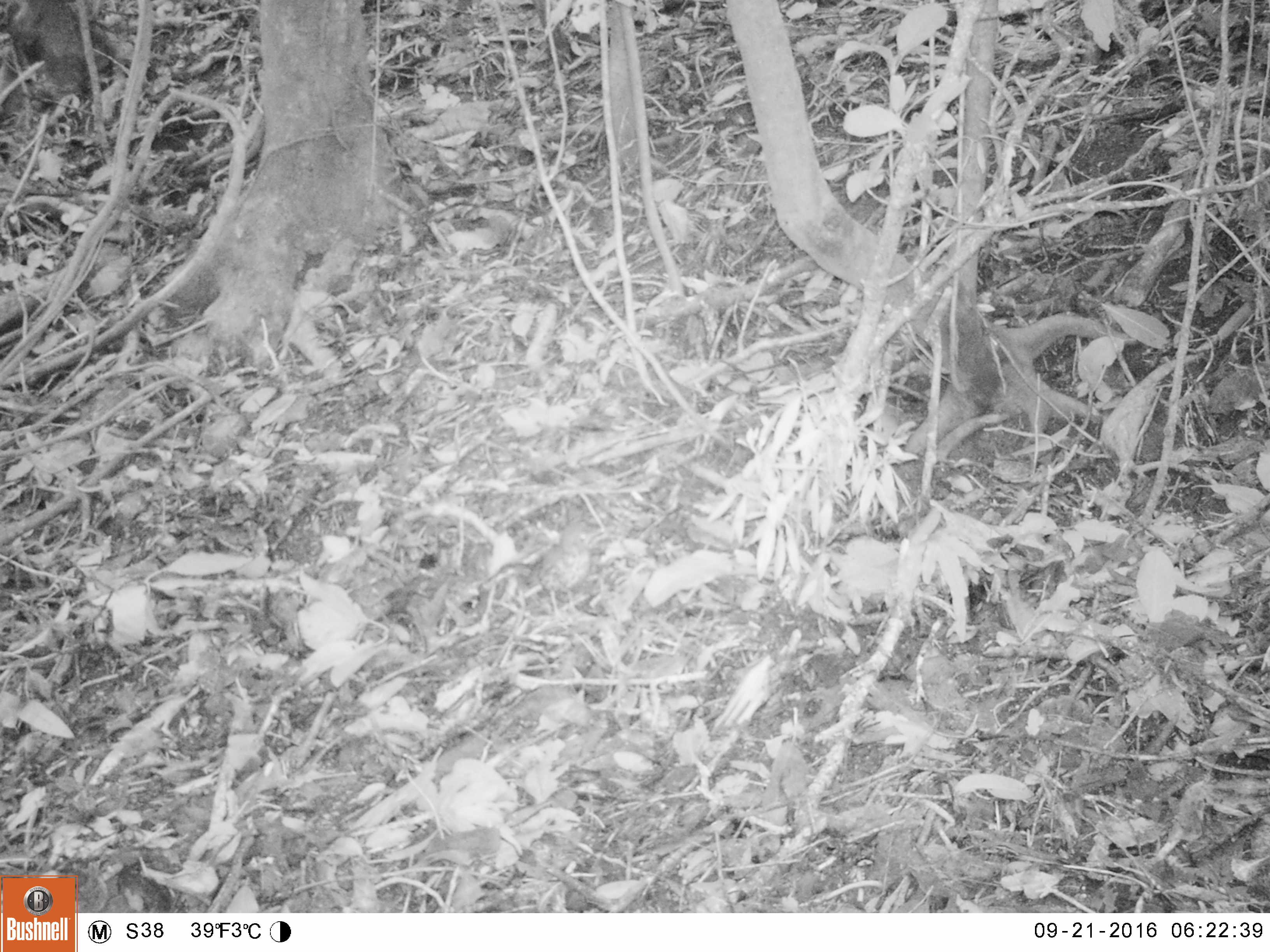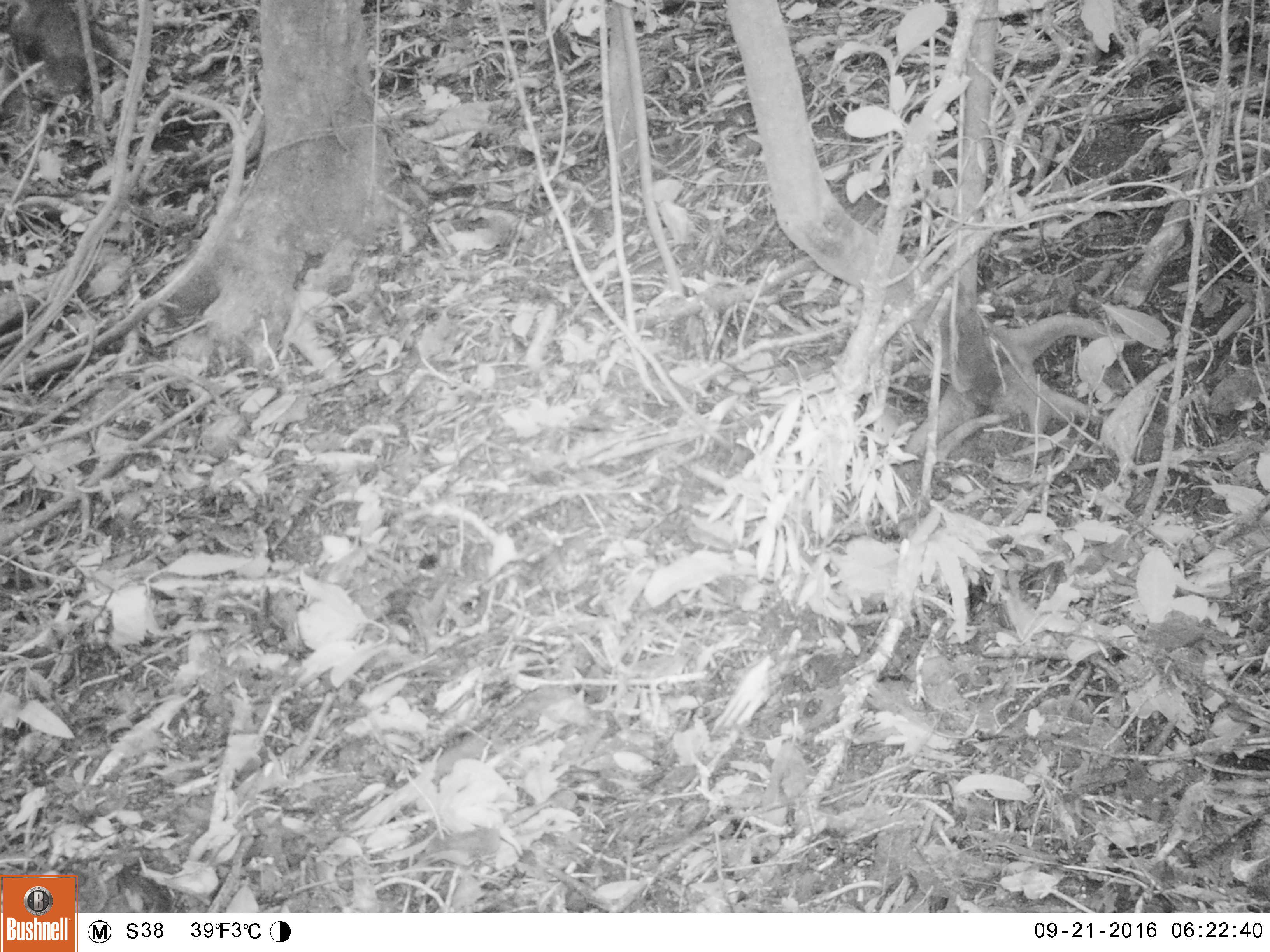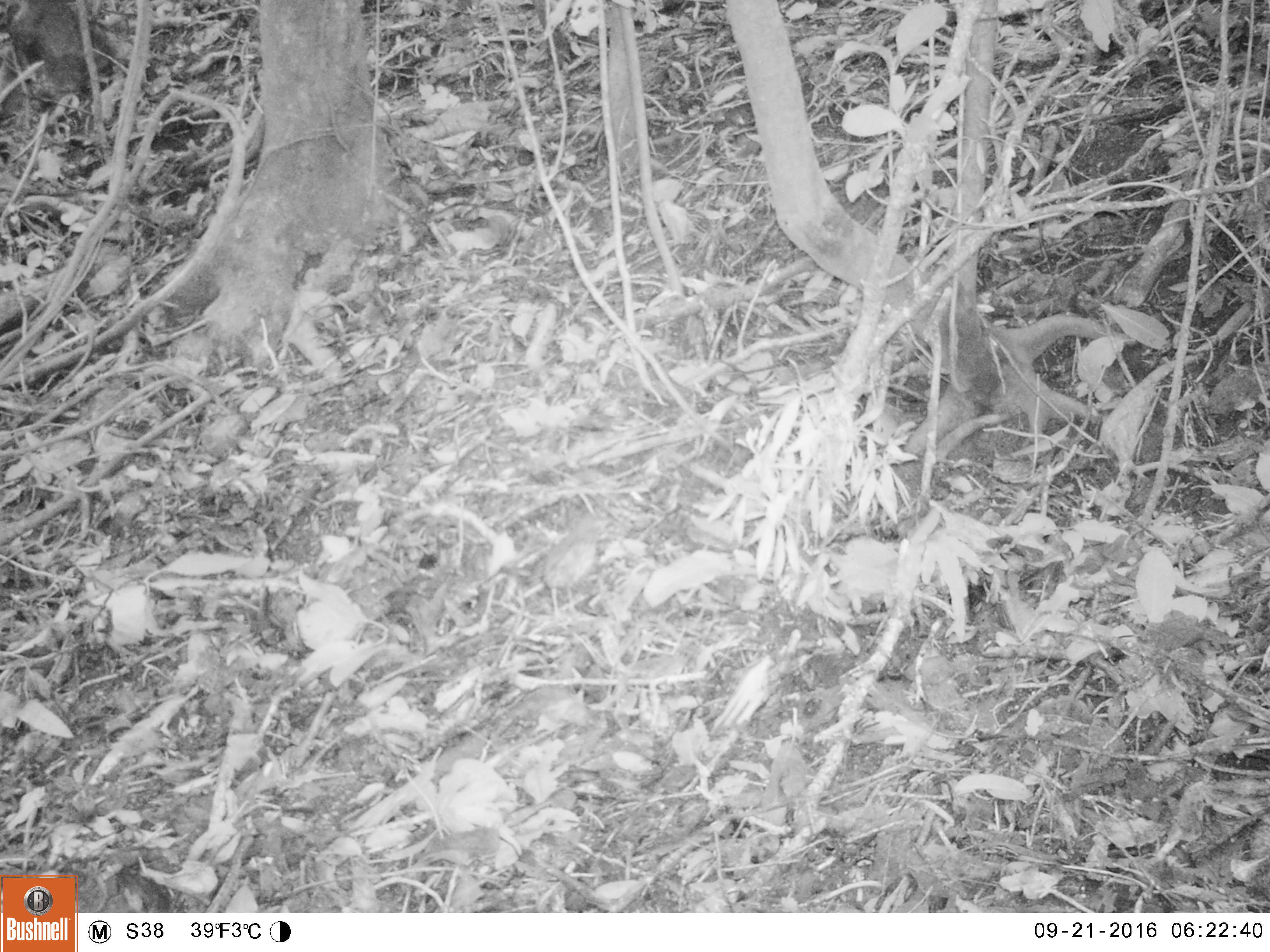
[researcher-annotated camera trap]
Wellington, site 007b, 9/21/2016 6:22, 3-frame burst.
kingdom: Animalia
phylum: Chordata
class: Aves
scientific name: Aves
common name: bird